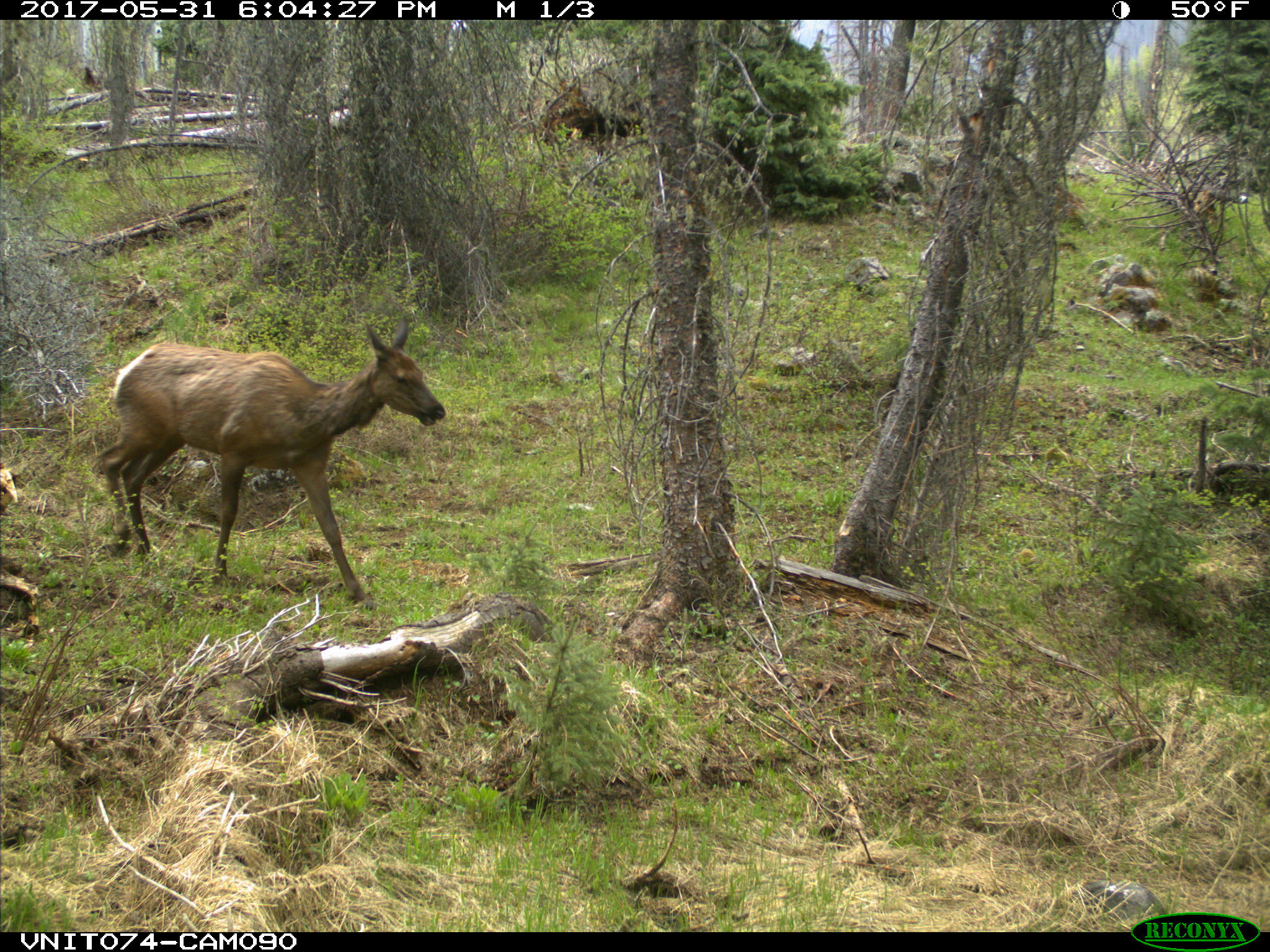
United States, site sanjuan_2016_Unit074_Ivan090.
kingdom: Animalia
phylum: Chordata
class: Mammalia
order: Artiodactyla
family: Cervidae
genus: Cervus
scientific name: Cervus elaphus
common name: red deer